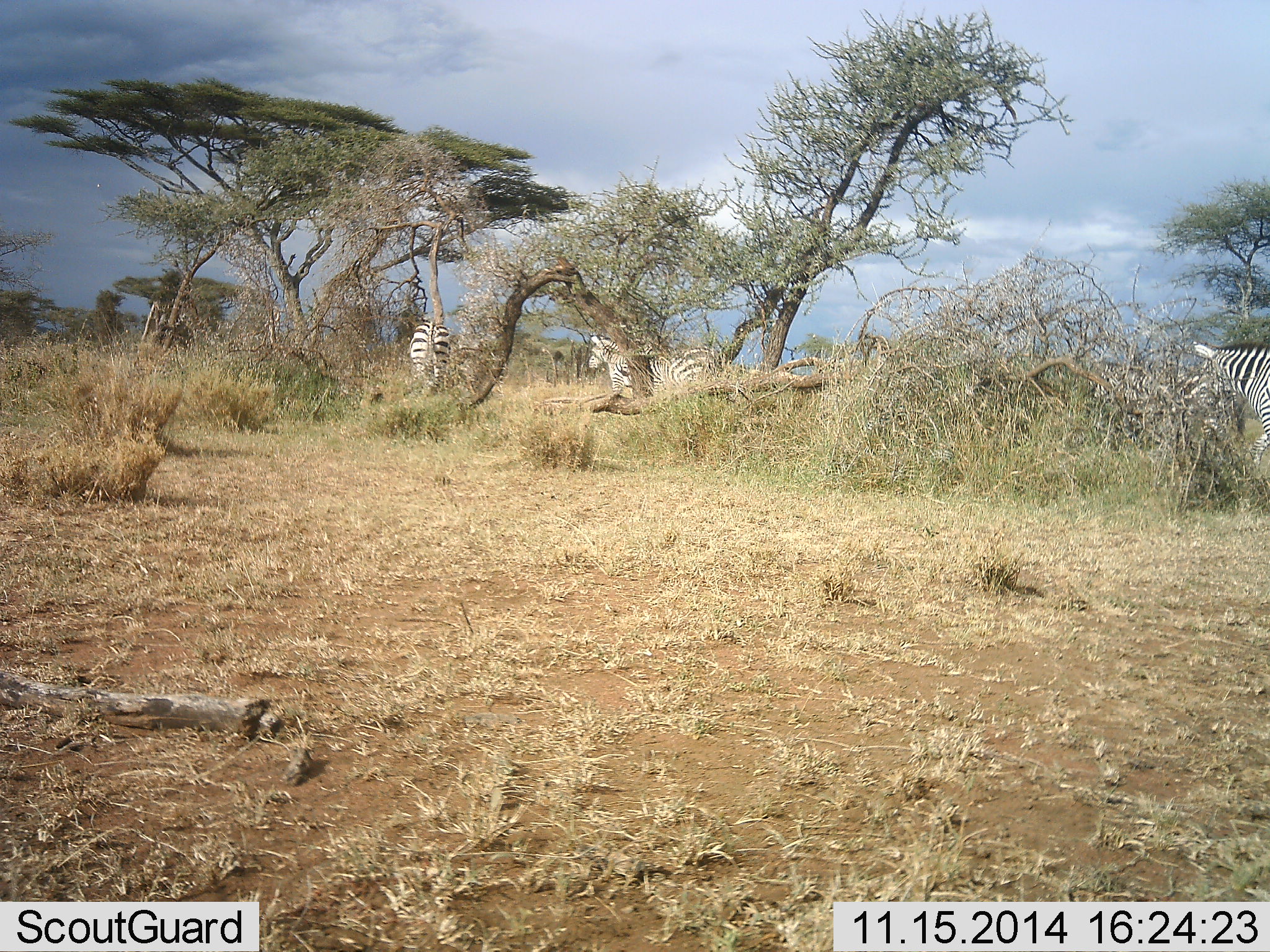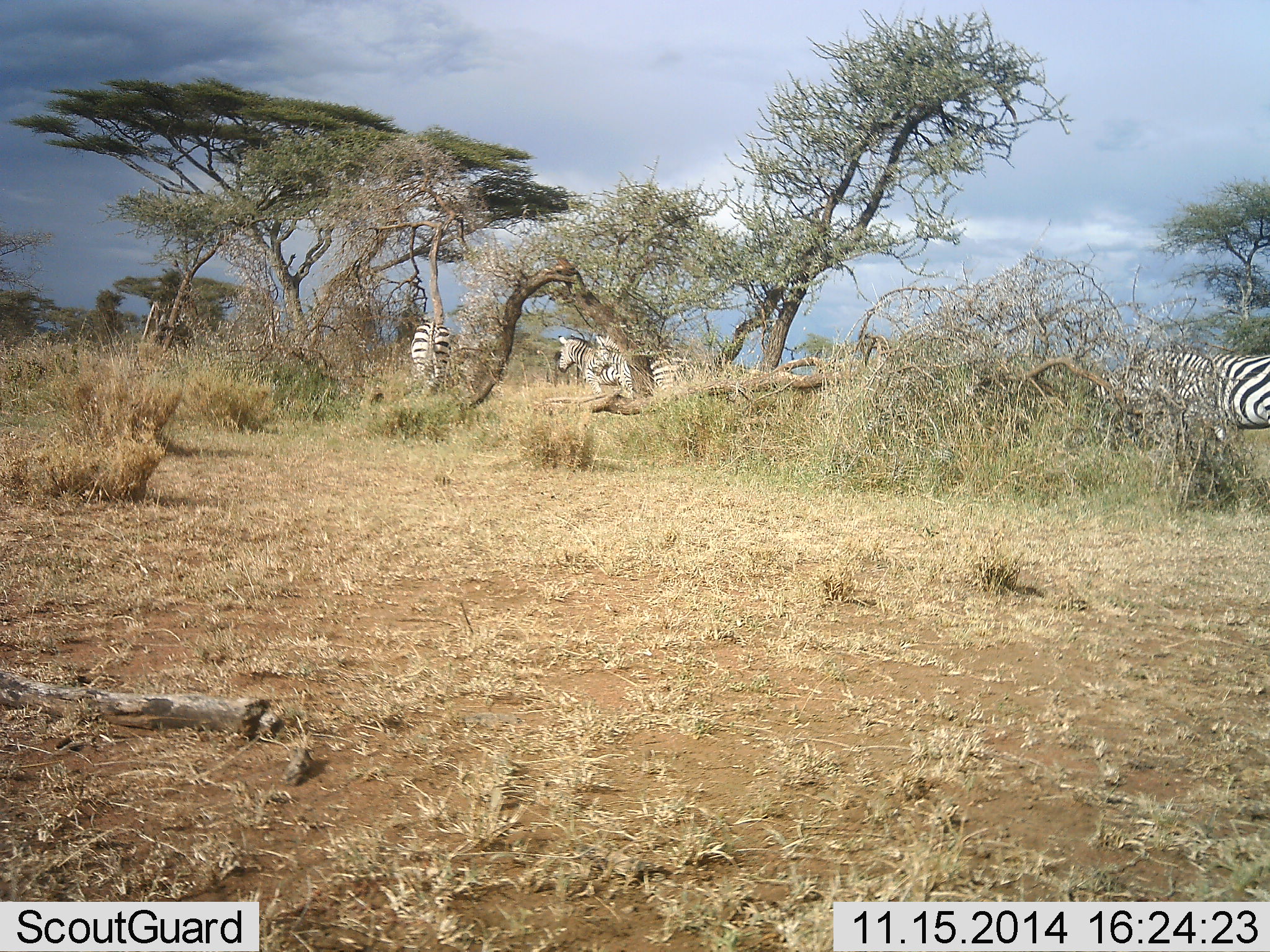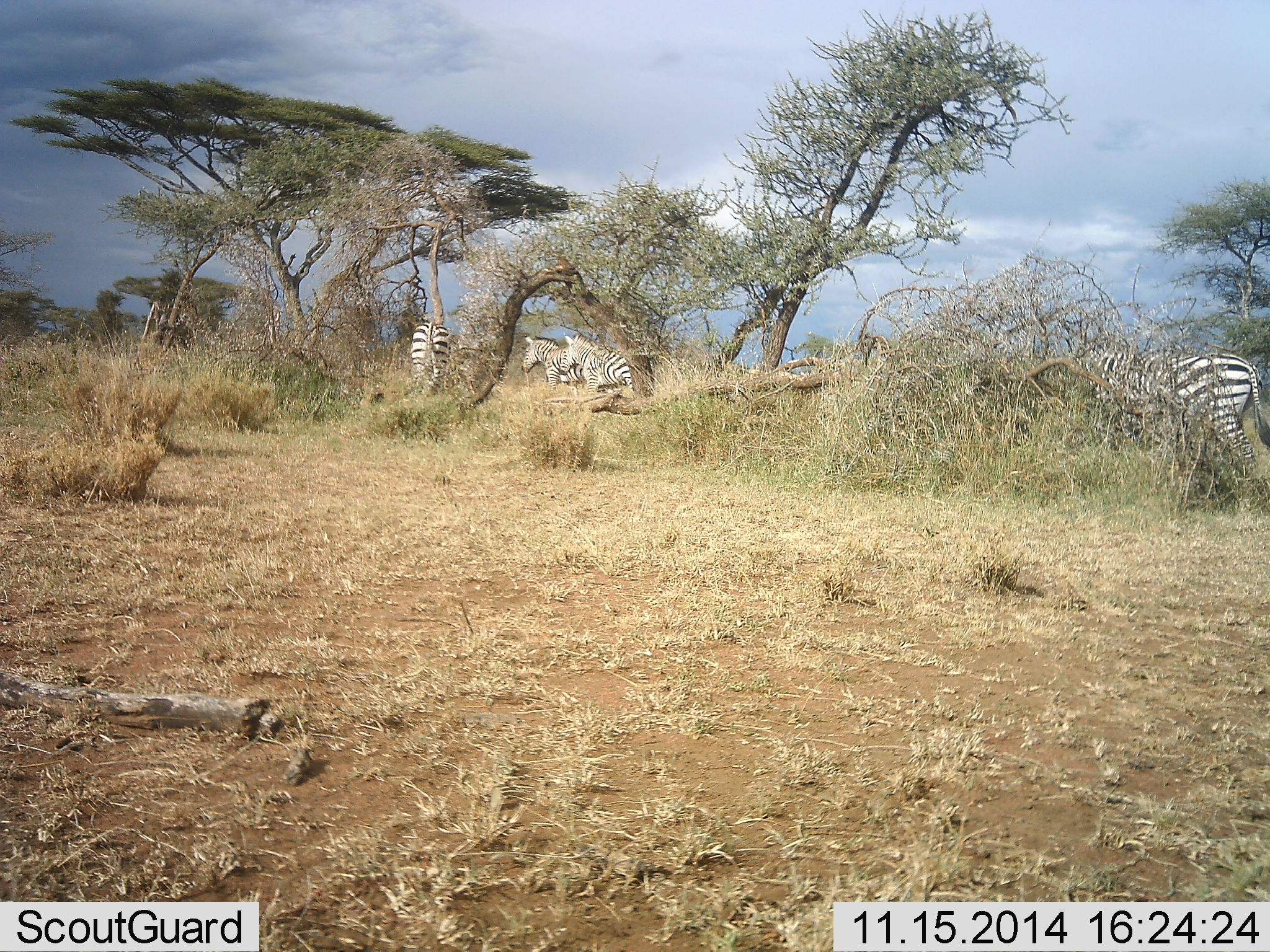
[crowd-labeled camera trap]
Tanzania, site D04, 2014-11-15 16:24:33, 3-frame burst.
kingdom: Animalia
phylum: Chordata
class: Mammalia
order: Perissodactyla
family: Equidae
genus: Equus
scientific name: Equus quagga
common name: plains zebra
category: zebra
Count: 4.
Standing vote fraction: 70%.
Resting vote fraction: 0%.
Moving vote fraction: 80%.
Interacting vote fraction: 0%.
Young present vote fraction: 0%.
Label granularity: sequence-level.